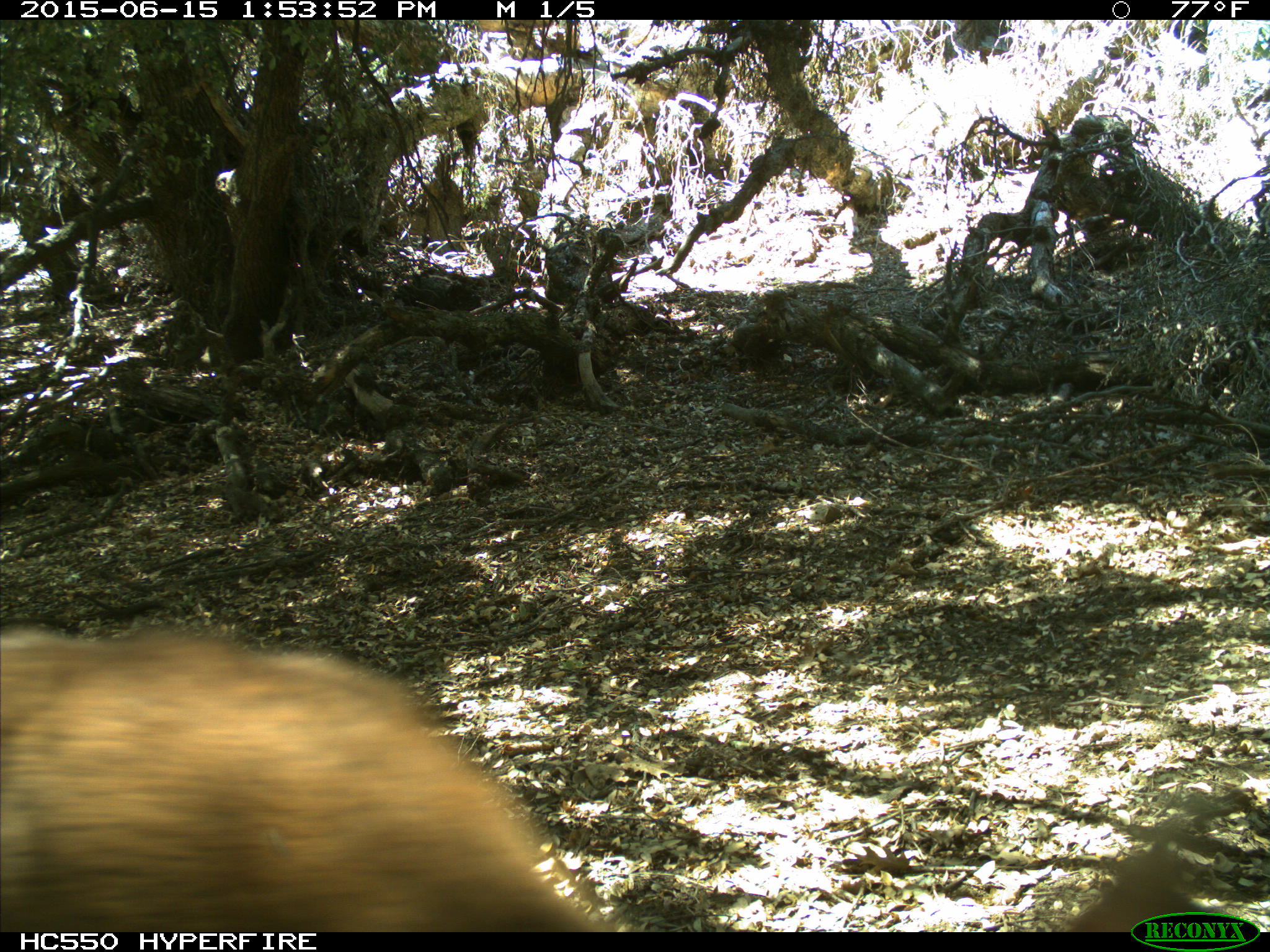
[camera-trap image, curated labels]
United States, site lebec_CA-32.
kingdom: Animalia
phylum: Chordata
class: Mammalia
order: Carnivora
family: Felidae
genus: Puma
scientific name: Puma concolor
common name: mountain lion